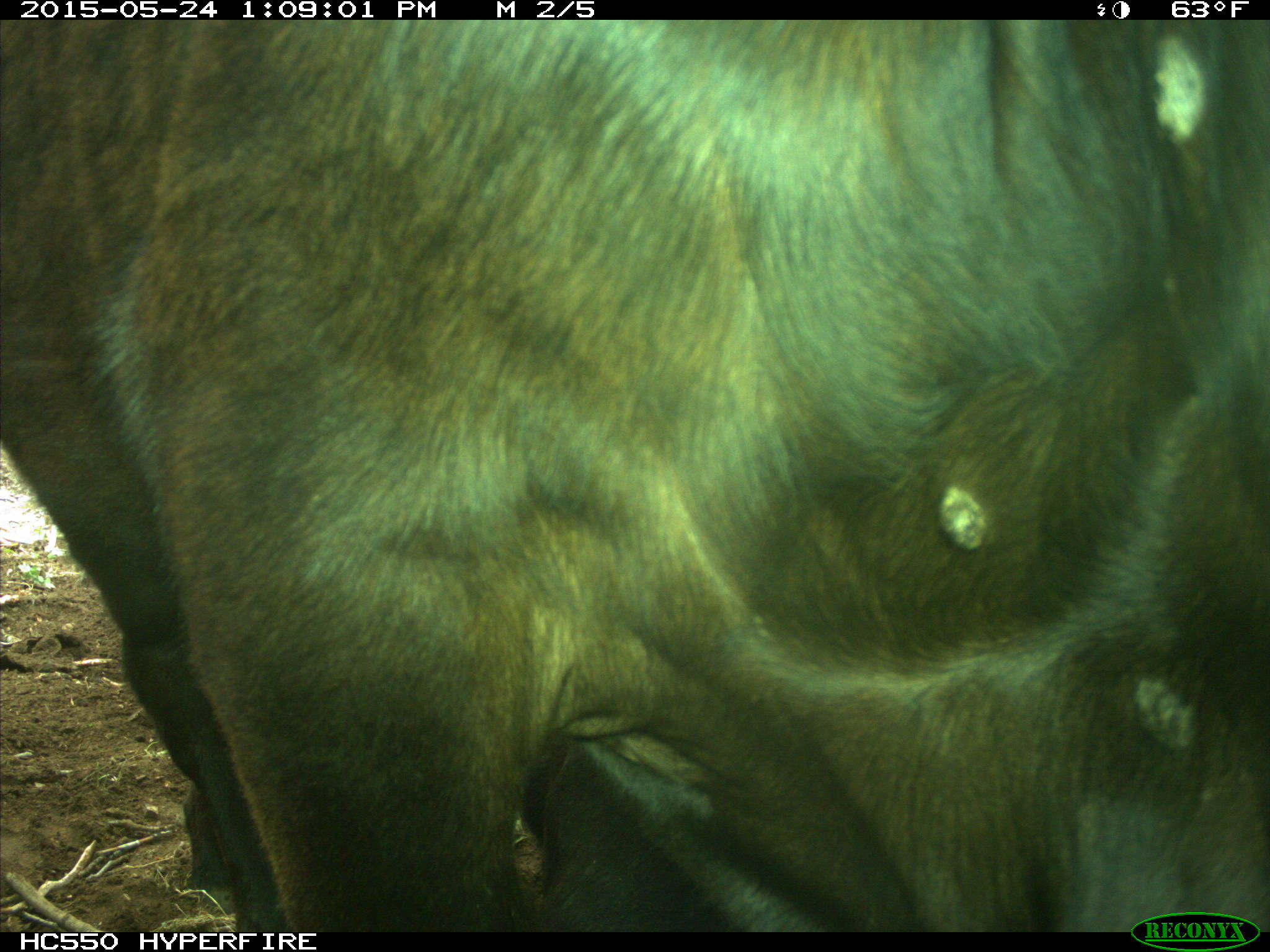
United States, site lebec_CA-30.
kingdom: Animalia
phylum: Chordata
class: Mammalia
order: Artiodactyla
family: Bovidae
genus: Bos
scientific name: Bos taurus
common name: domestic cow